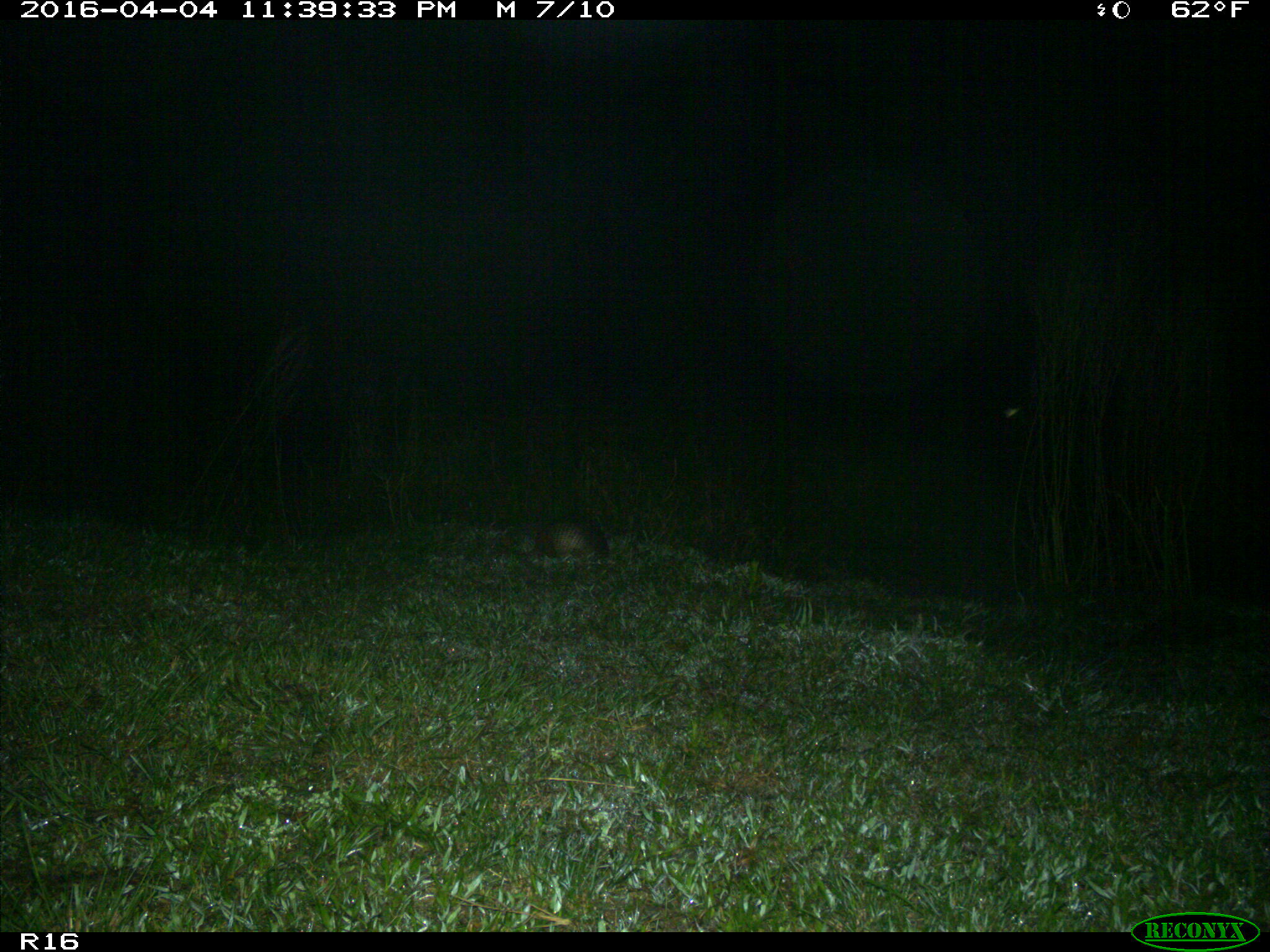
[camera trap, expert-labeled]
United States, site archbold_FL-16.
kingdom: Animalia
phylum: Chordata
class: Mammalia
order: Cingulata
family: Dasypodidae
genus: Dasypus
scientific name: Dasypus novemcinctus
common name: nine-banded armadillo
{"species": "Dasypus novemcinctus (nine-banded armadillo)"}